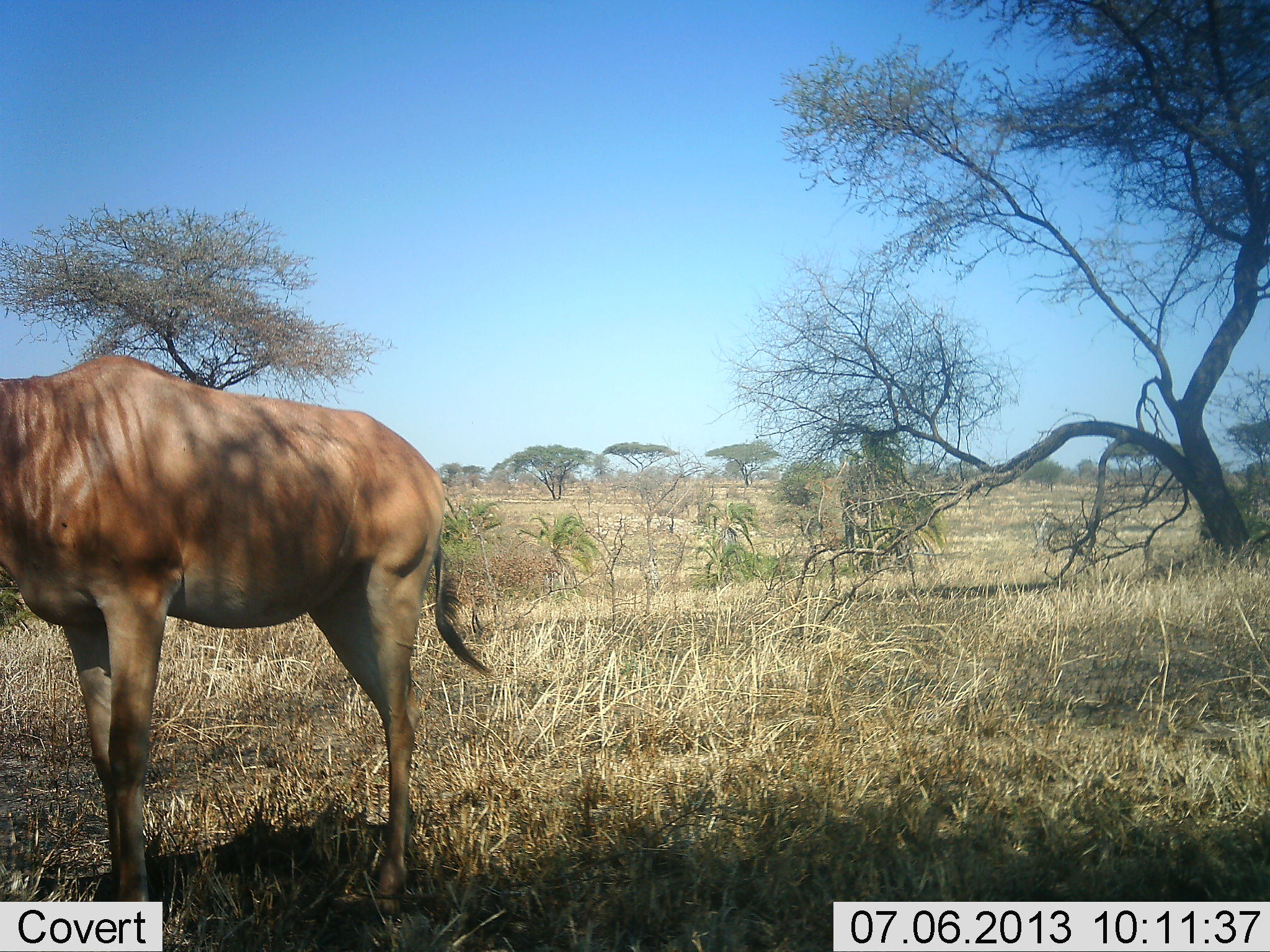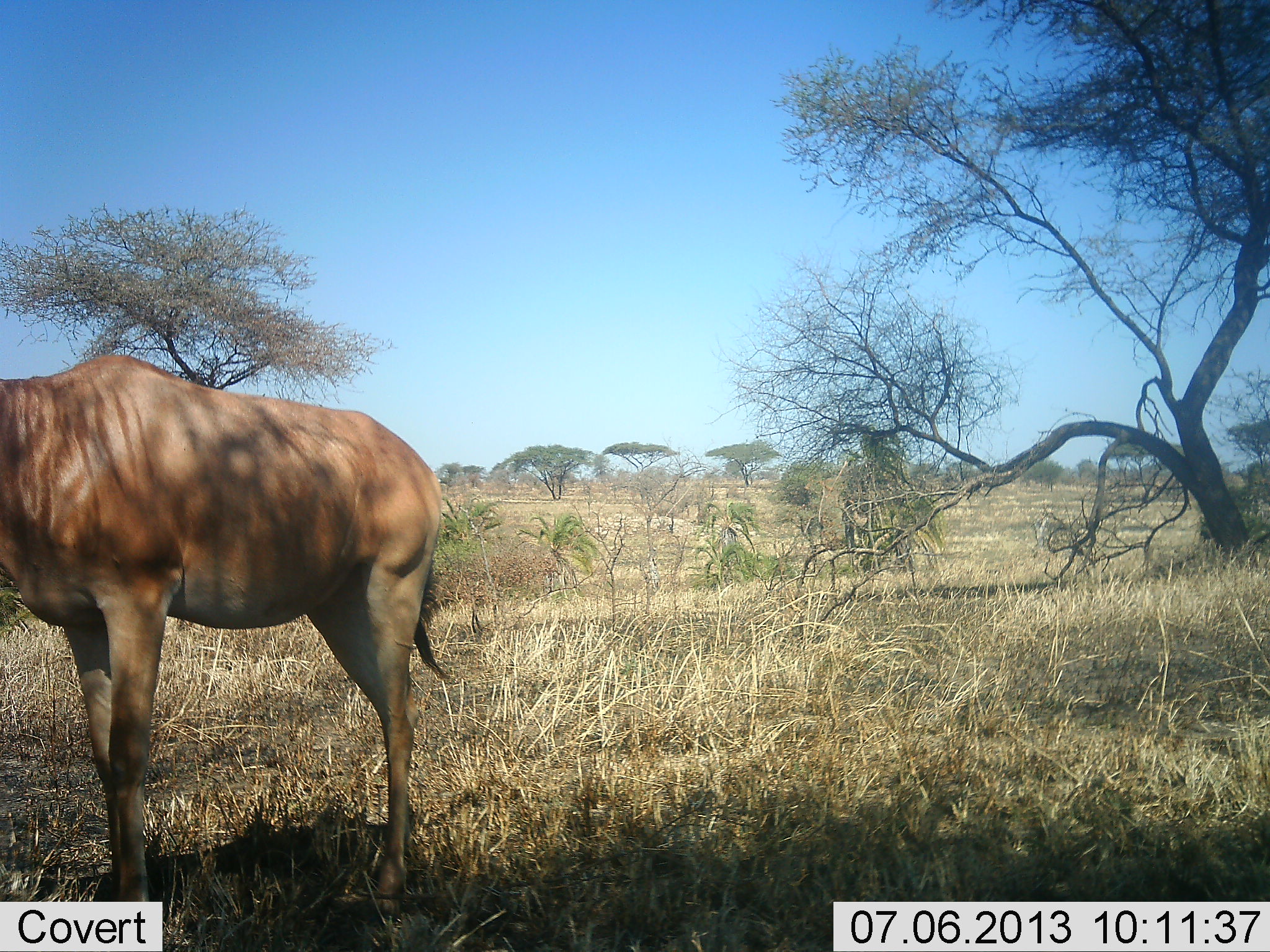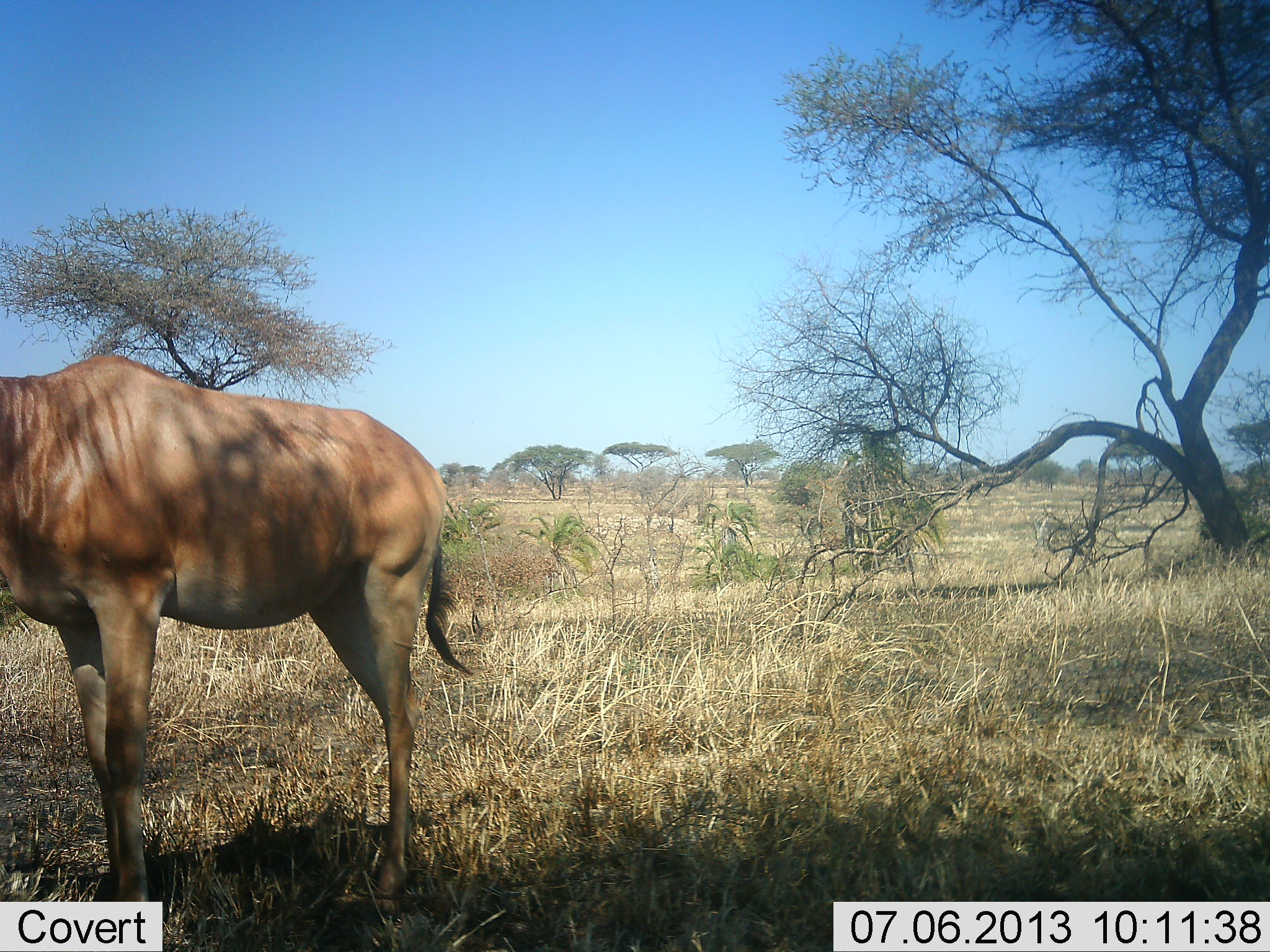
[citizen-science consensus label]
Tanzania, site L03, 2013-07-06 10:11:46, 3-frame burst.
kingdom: Animalia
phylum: Chordata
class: Mammalia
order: Artiodactyla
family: Bovidae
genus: Alcelaphus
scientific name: Alcelaphus buselaphus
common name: hartebeest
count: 1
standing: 95%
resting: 0%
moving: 0%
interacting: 0%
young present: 0%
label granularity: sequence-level